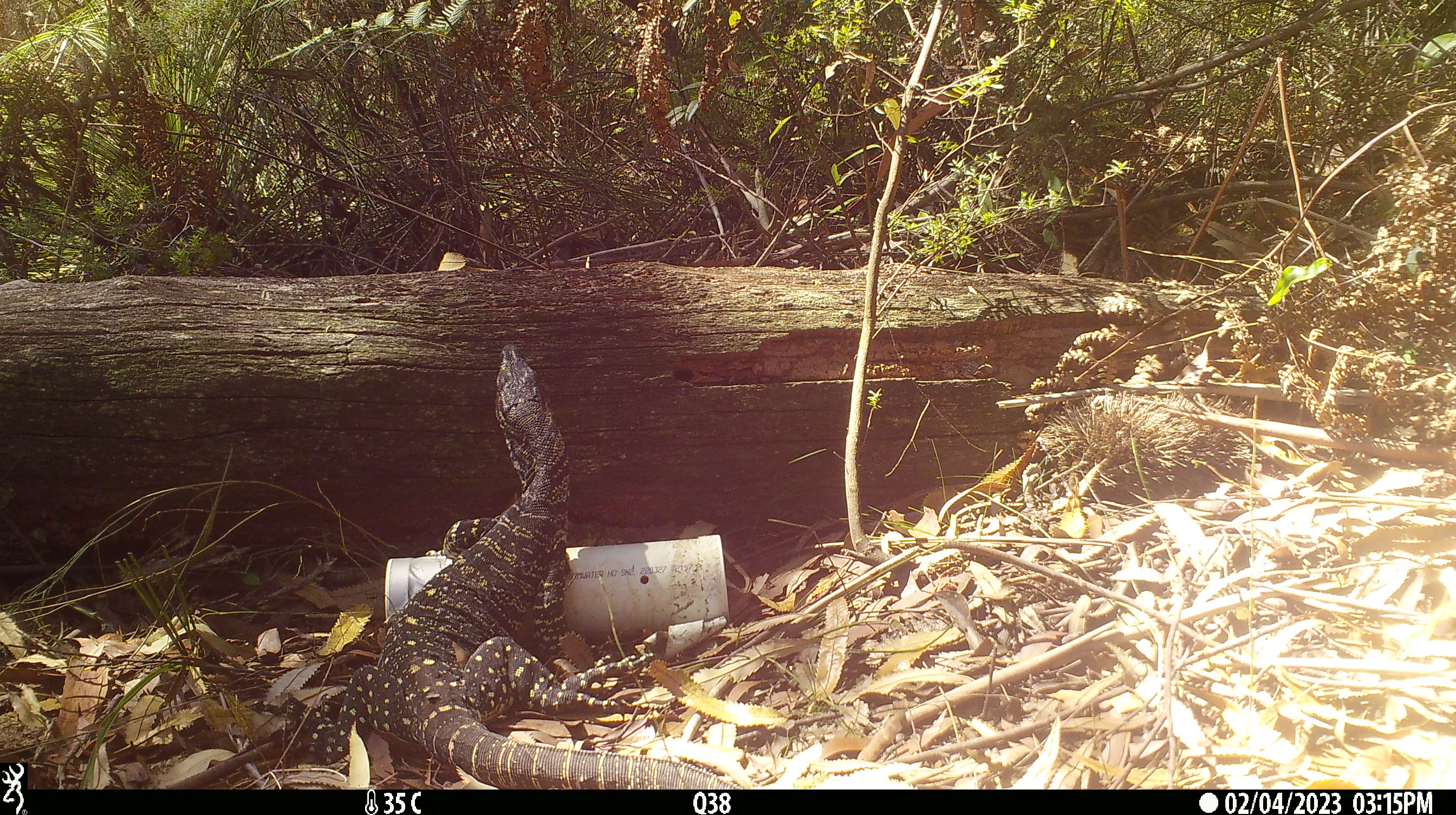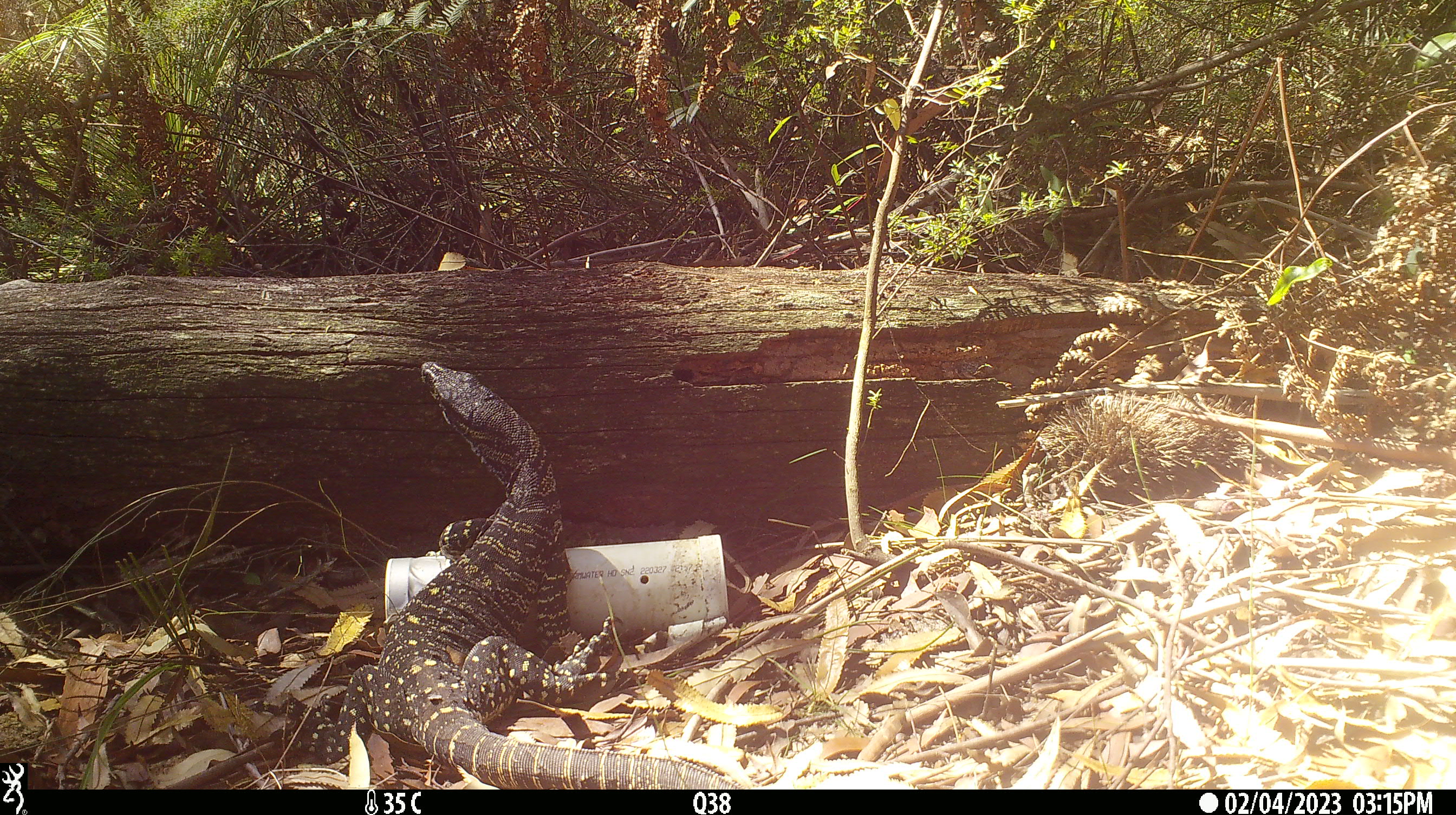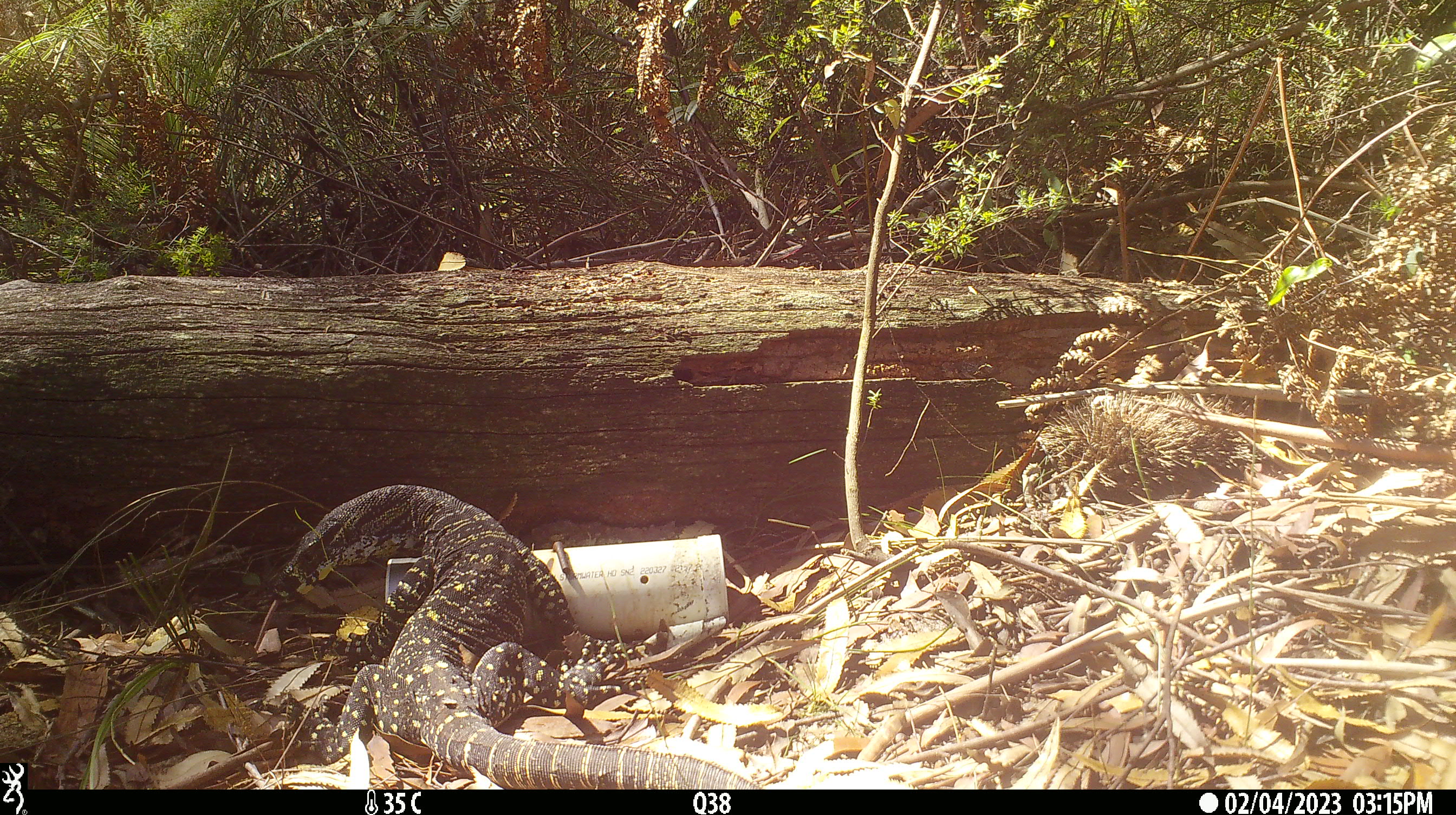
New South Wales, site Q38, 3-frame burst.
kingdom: Animalia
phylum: Chordata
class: Reptilia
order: Squamata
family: Varanidae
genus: Varanus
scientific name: Varanus varius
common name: lace monitor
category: goanna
Goanna (lace monitor) (Varanus varius).